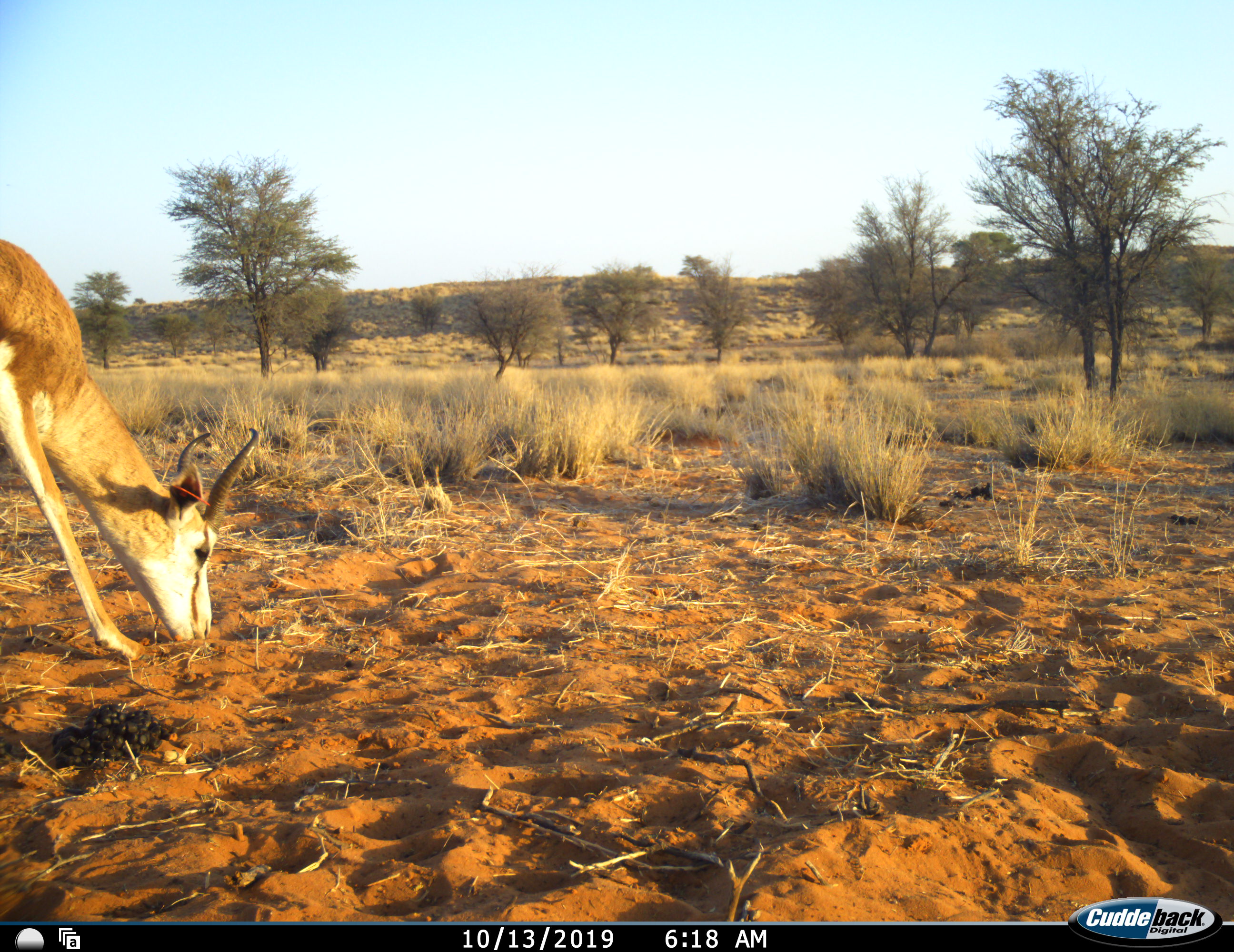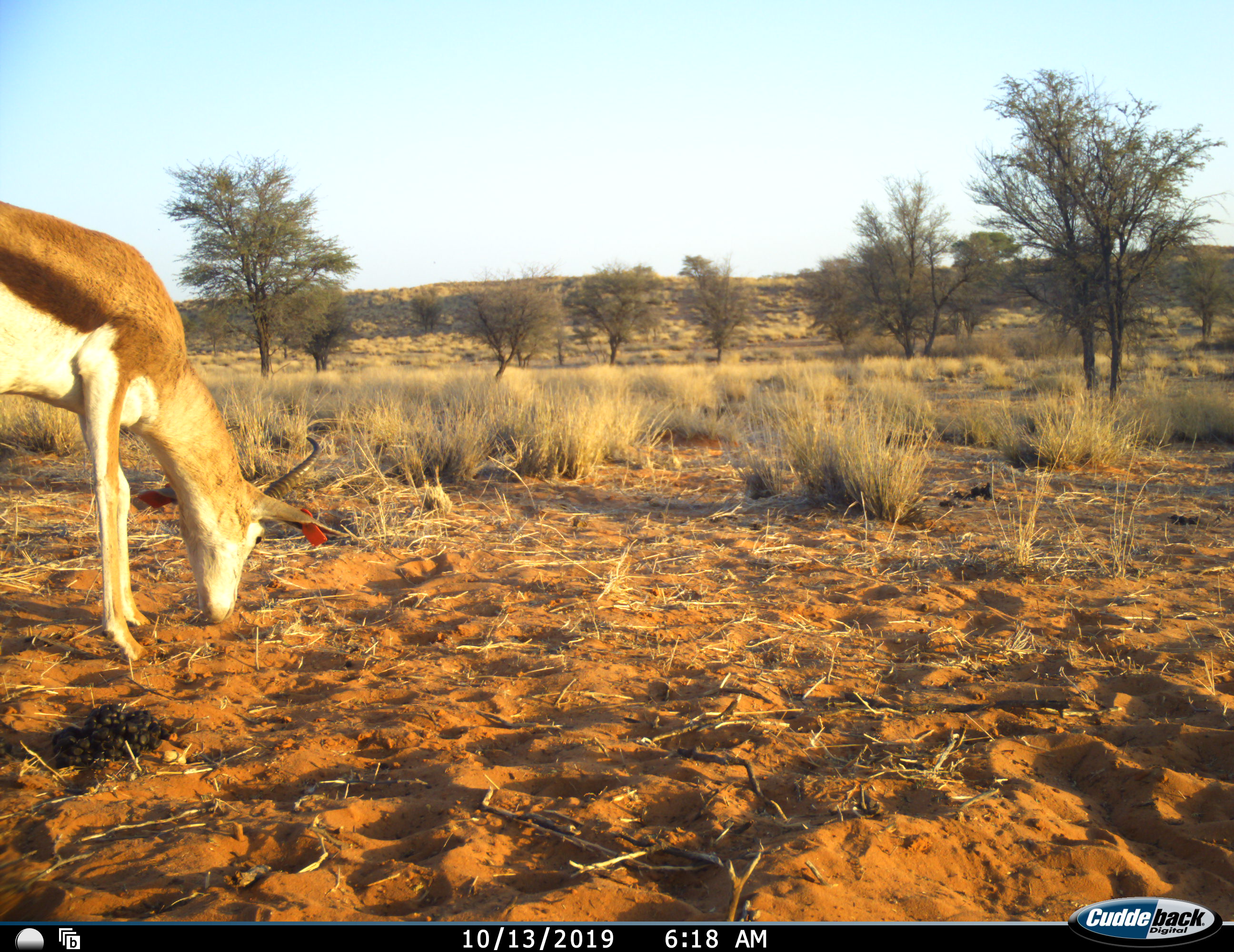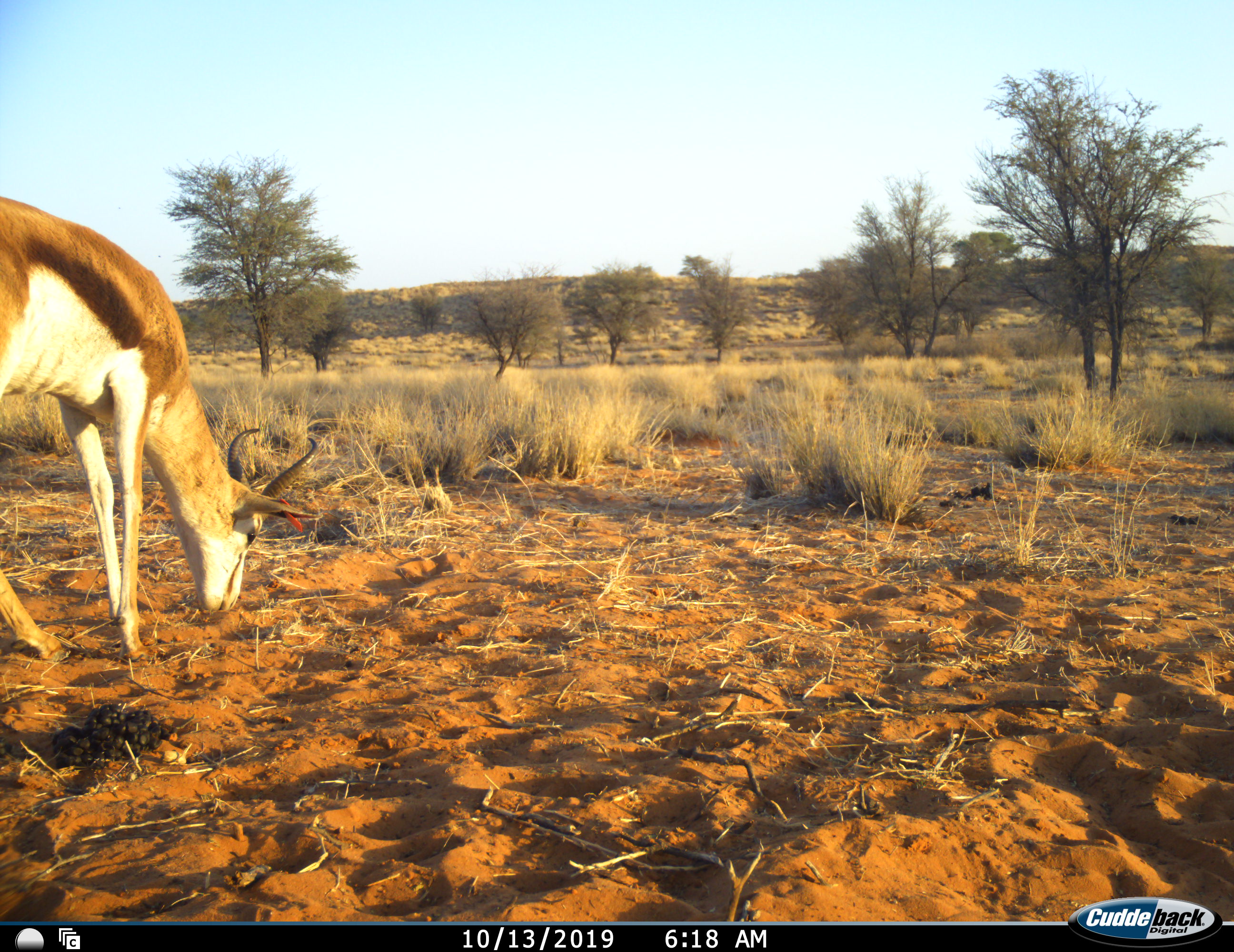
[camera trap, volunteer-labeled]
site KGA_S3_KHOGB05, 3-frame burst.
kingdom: Animalia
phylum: Chordata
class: Mammalia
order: Artiodactyla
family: Bovidae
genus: Antidorcas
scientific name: Antidorcas marsupialis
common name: springbok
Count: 1.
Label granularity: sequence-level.